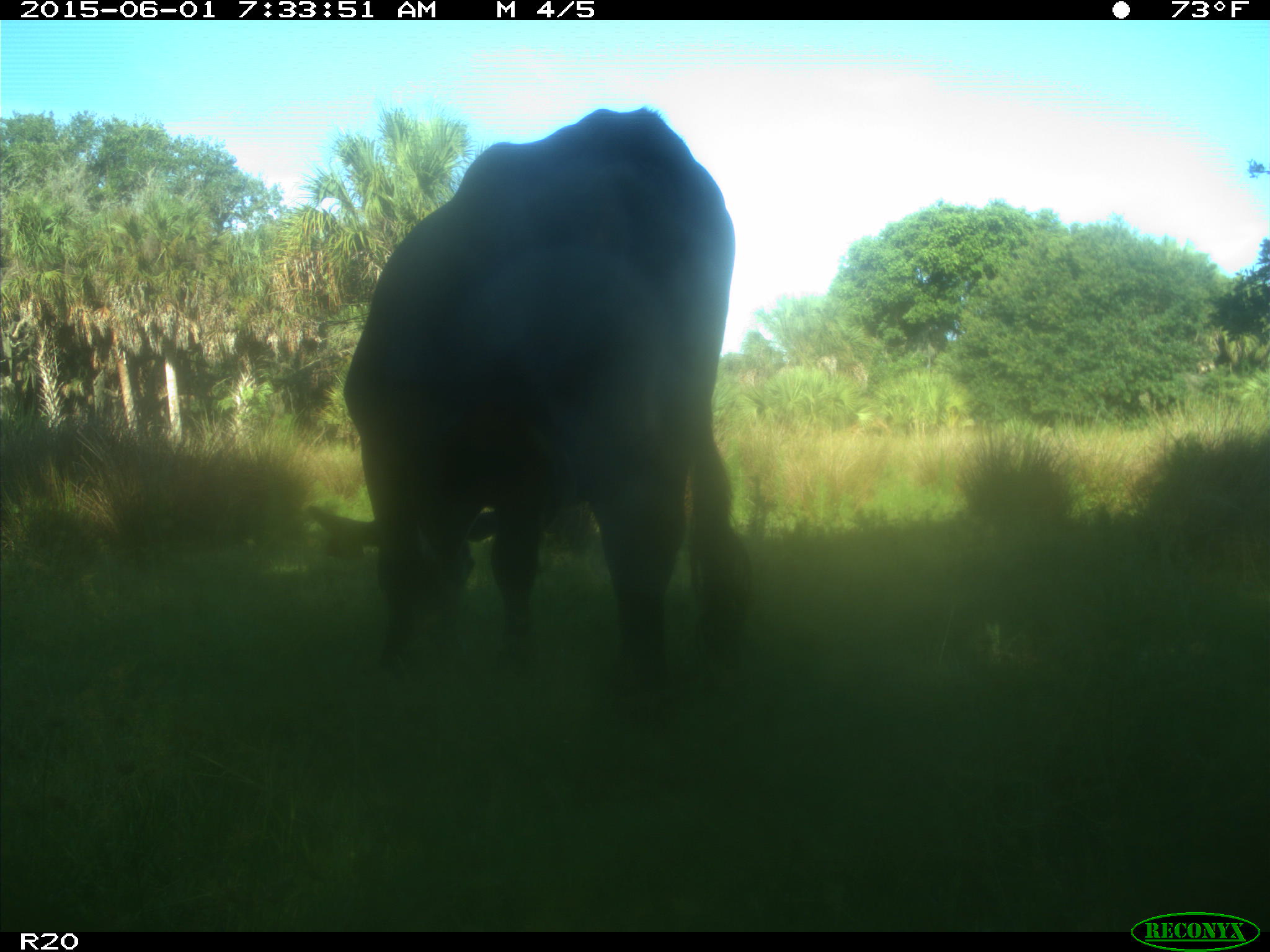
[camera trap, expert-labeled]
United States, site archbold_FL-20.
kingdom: Animalia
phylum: Chordata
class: Mammalia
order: Artiodactyla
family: Bovidae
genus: Bos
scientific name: Bos taurus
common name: domestic cow